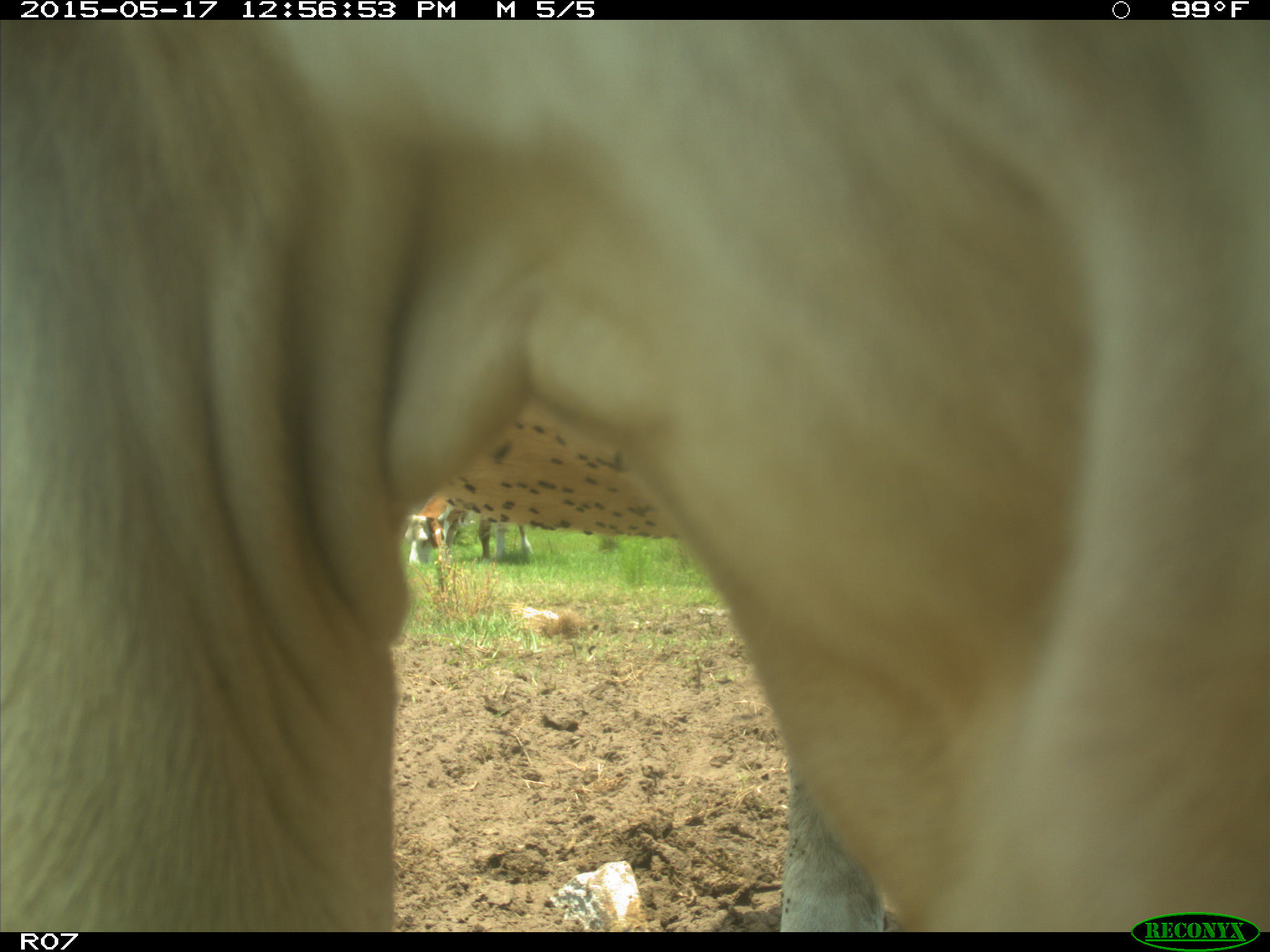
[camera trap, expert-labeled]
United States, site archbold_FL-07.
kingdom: Animalia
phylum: Chordata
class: Mammalia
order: Artiodactyla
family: Bovidae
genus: Bos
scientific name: Bos taurus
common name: domestic cow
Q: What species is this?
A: Bos taurus (domestic cow).